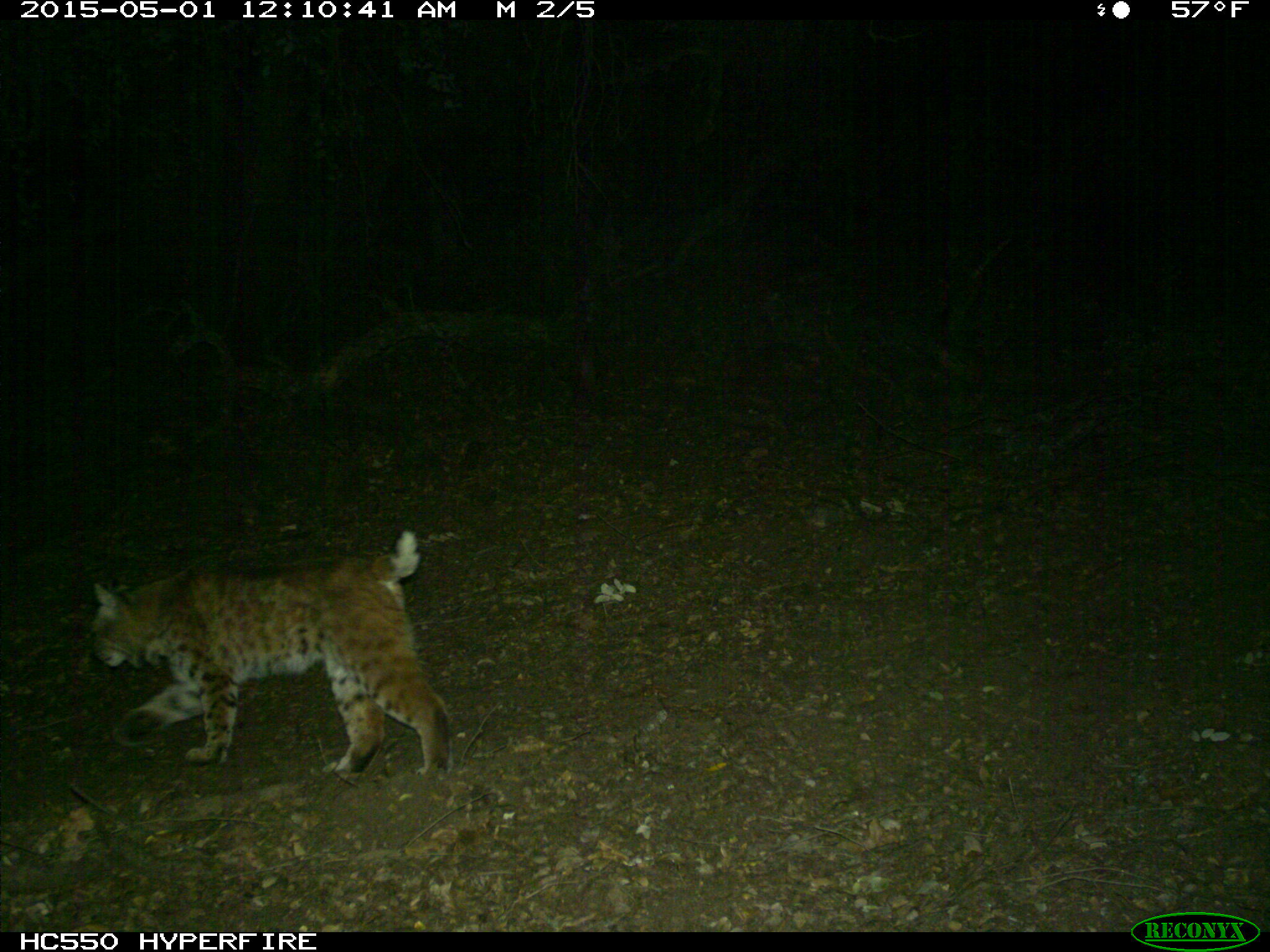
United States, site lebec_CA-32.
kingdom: Animalia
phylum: Chordata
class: Mammalia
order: Carnivora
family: Felidae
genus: Lynx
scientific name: Lynx rufus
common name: bobcat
Lynx rufus (bobcat).